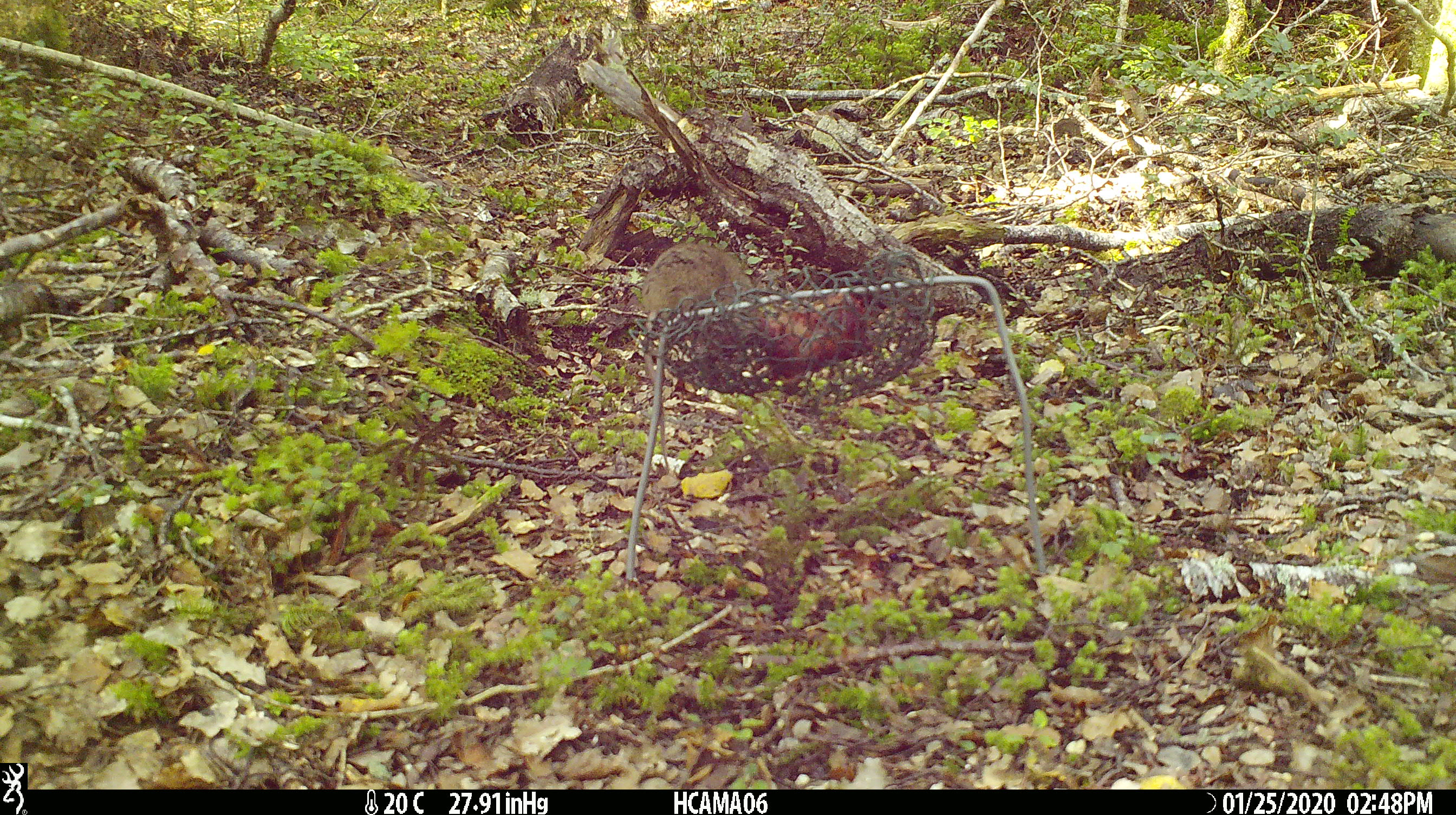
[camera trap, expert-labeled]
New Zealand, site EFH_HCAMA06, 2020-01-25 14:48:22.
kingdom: Animalia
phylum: Chordata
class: Mammalia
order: Rodentia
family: Muridae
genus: Mus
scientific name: Mus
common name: mouse